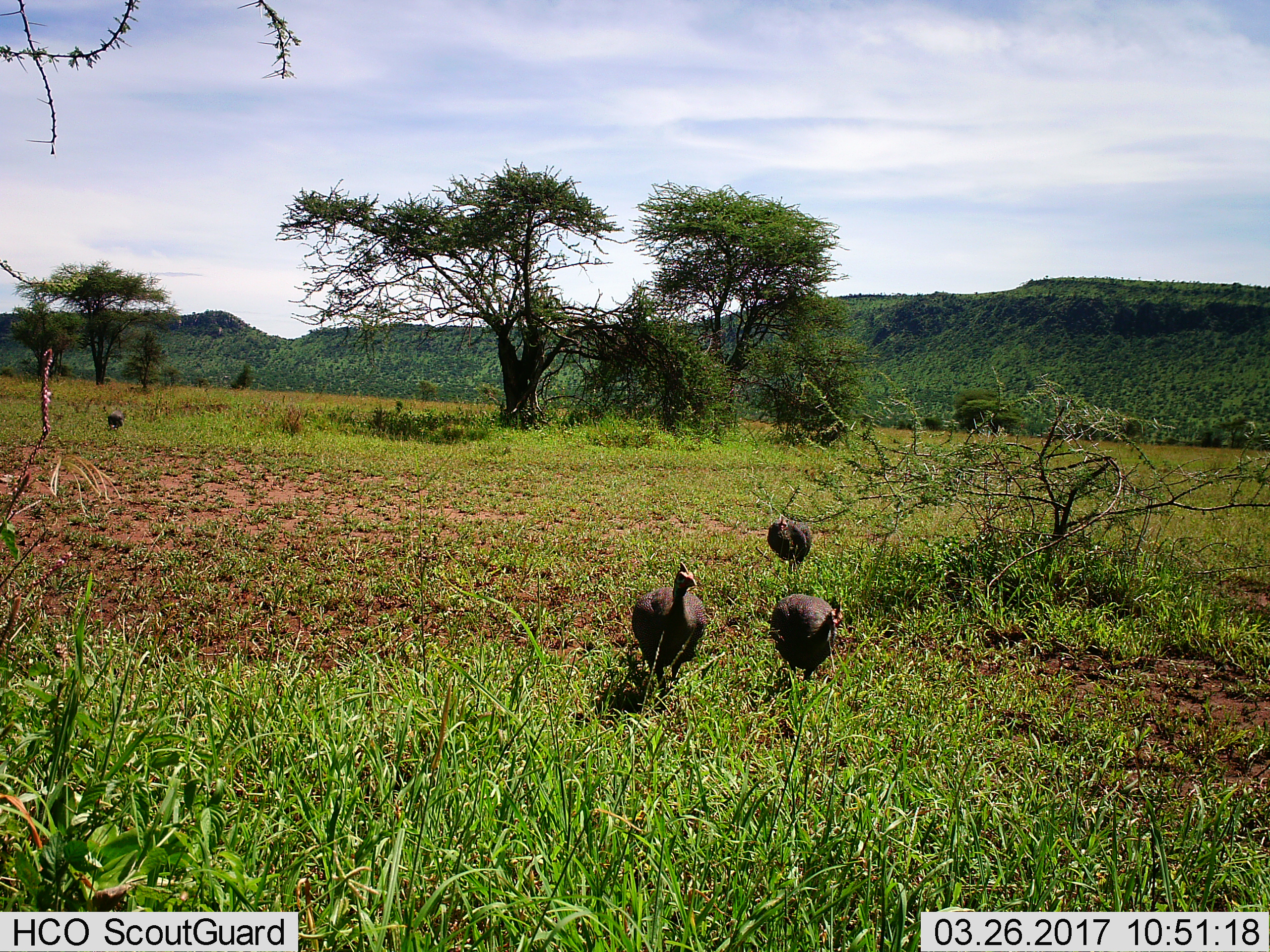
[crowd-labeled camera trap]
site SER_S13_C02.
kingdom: Animalia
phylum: Chordata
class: Aves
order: Galliformes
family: Numididae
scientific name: Numididae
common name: guineafowl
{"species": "guineafowl (Numididae)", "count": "4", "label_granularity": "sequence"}